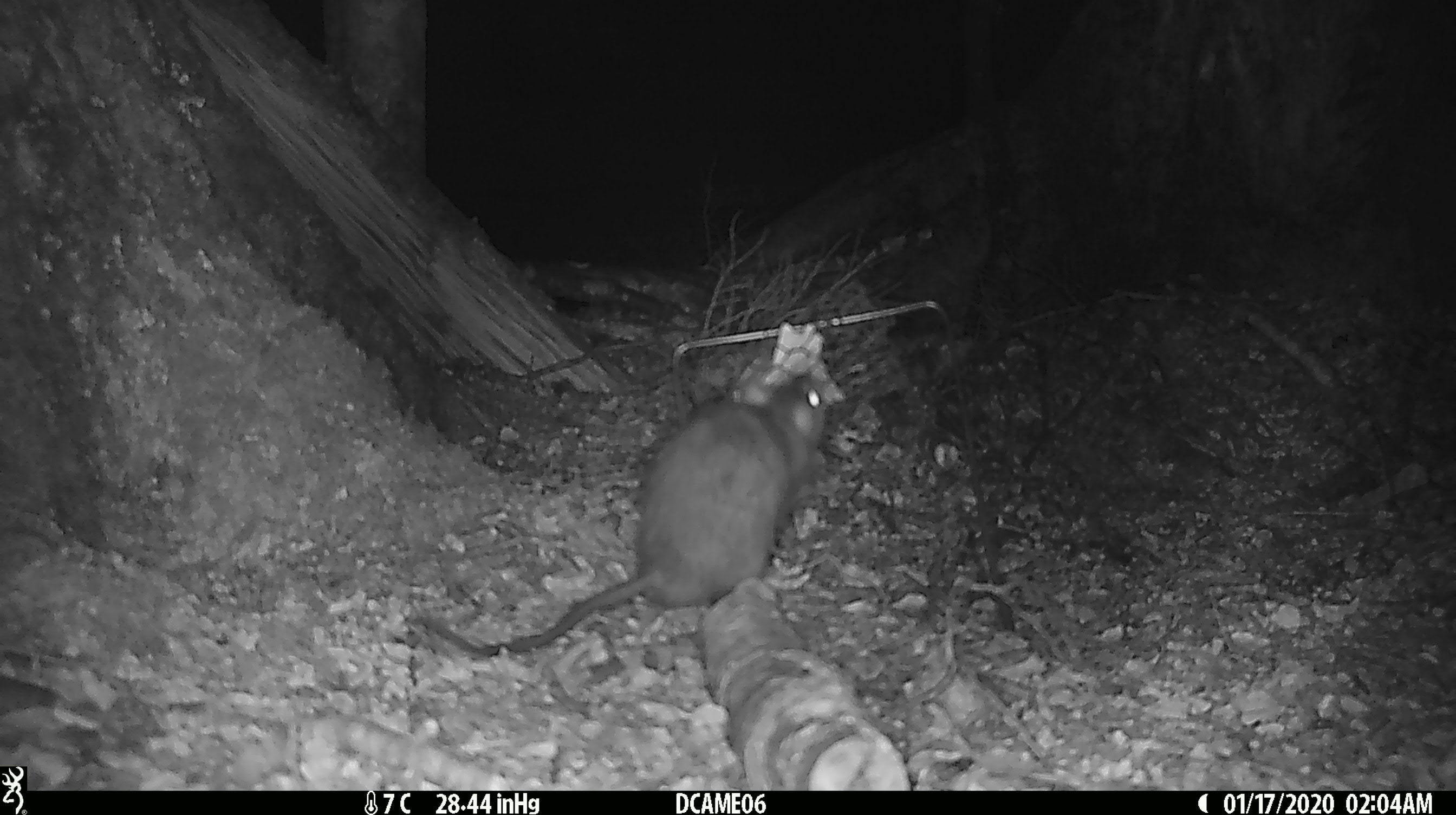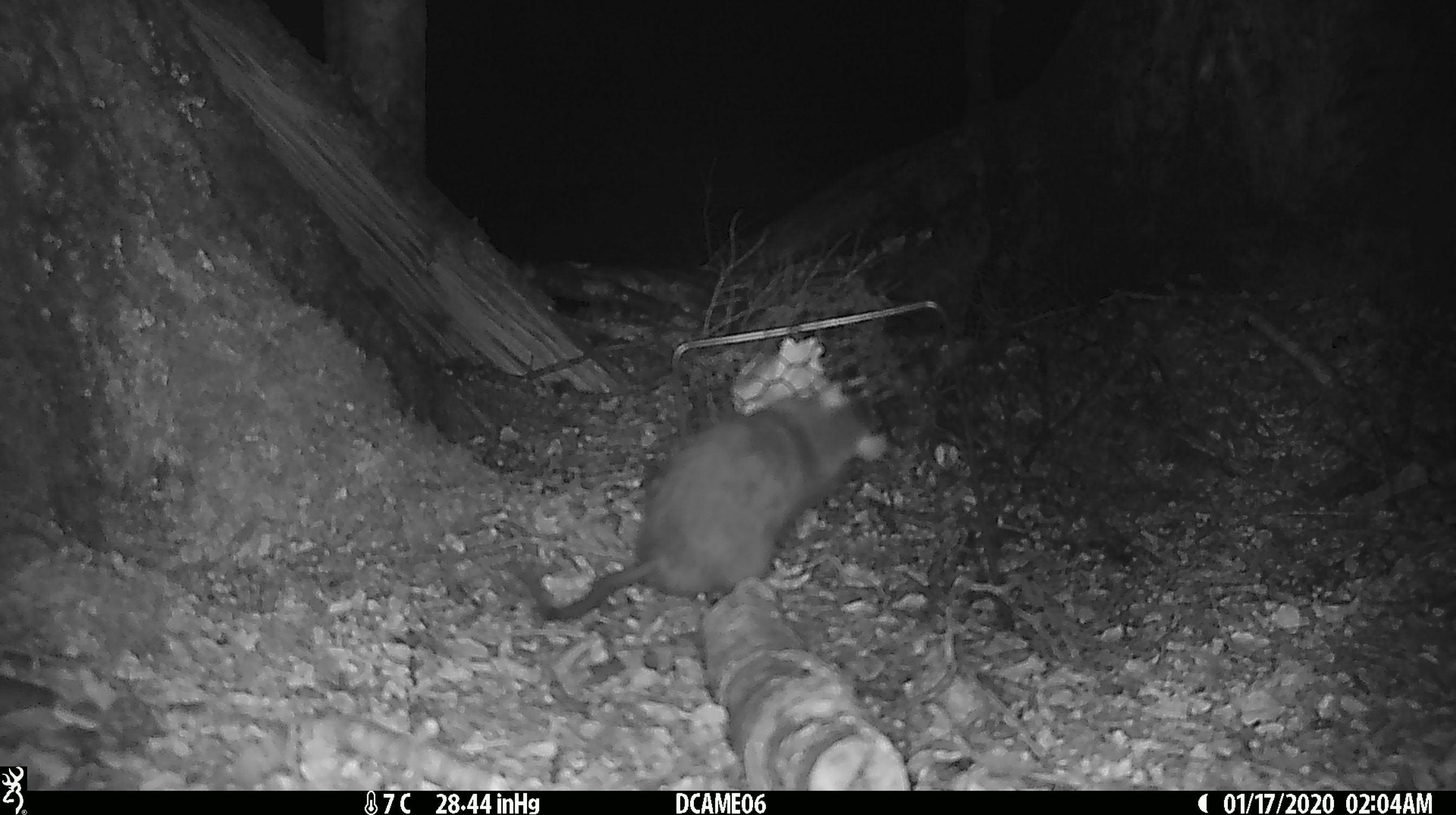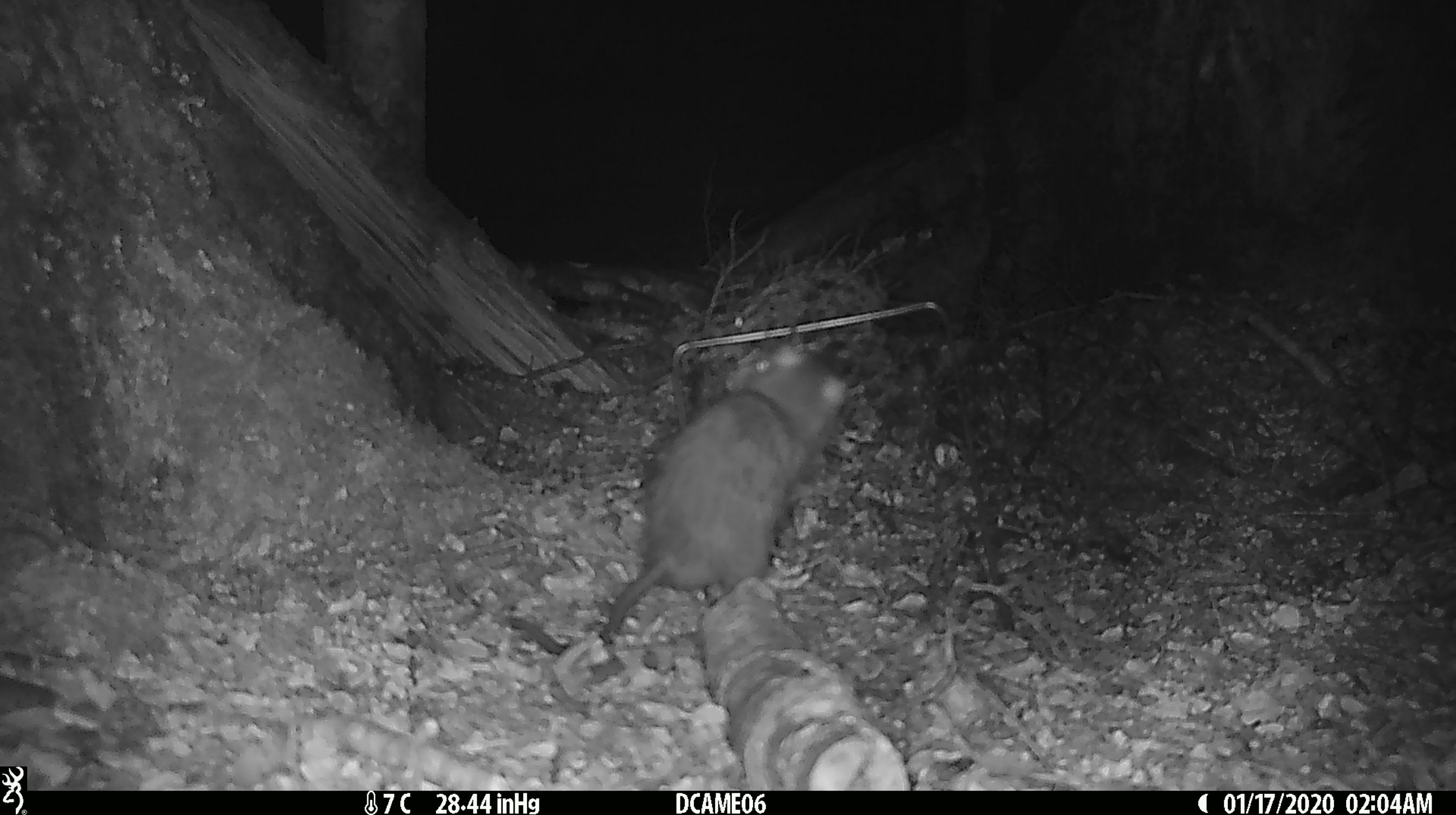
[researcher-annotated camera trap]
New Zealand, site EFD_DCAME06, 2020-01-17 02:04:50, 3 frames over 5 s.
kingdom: Animalia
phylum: Chordata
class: Mammalia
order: Rodentia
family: Muridae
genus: Rattus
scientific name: Rattus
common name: rat